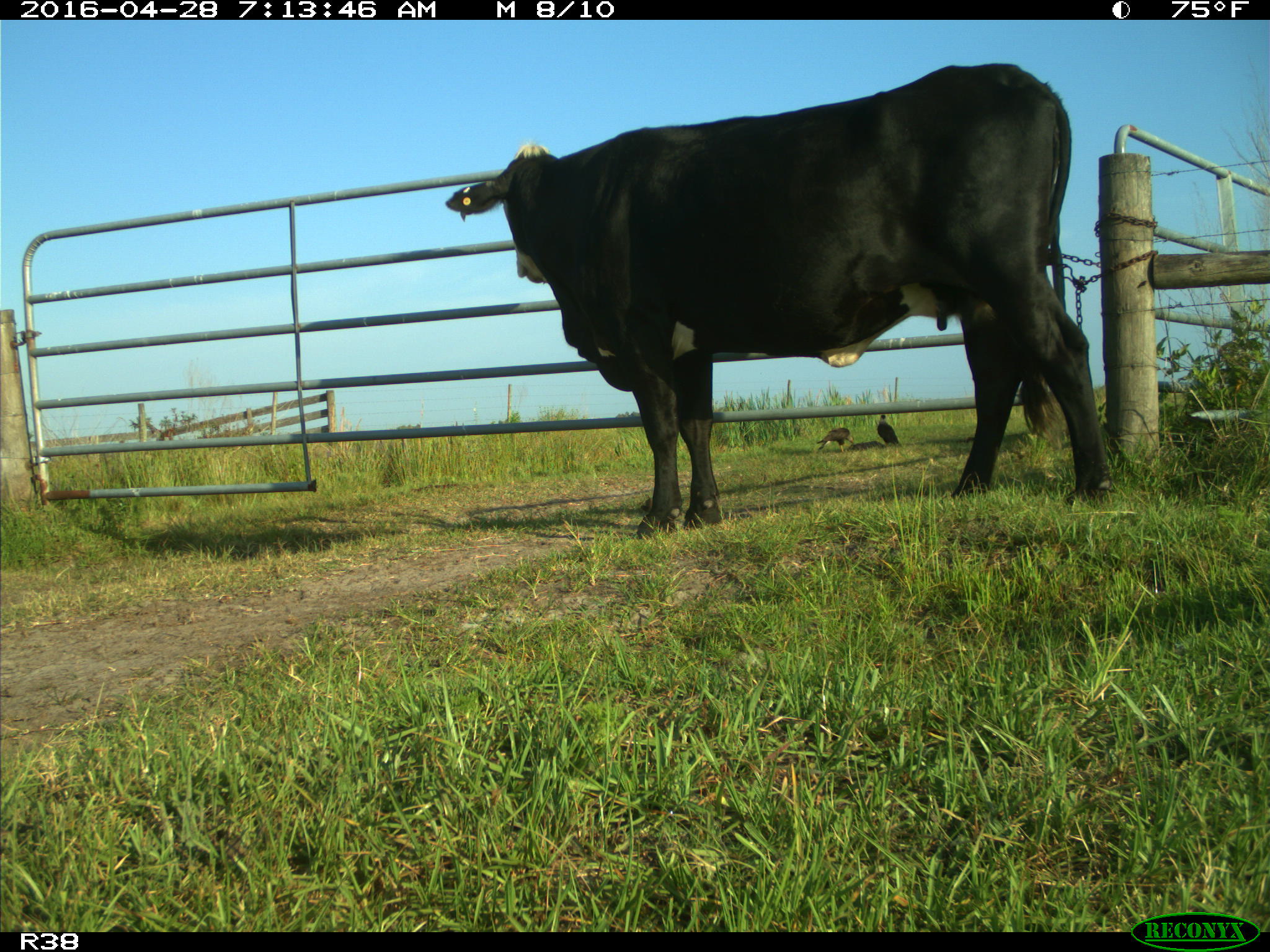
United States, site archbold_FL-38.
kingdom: Animalia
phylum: Chordata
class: Mammalia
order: Artiodactyla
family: Bovidae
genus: Bos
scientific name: Bos taurus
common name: domestic cow